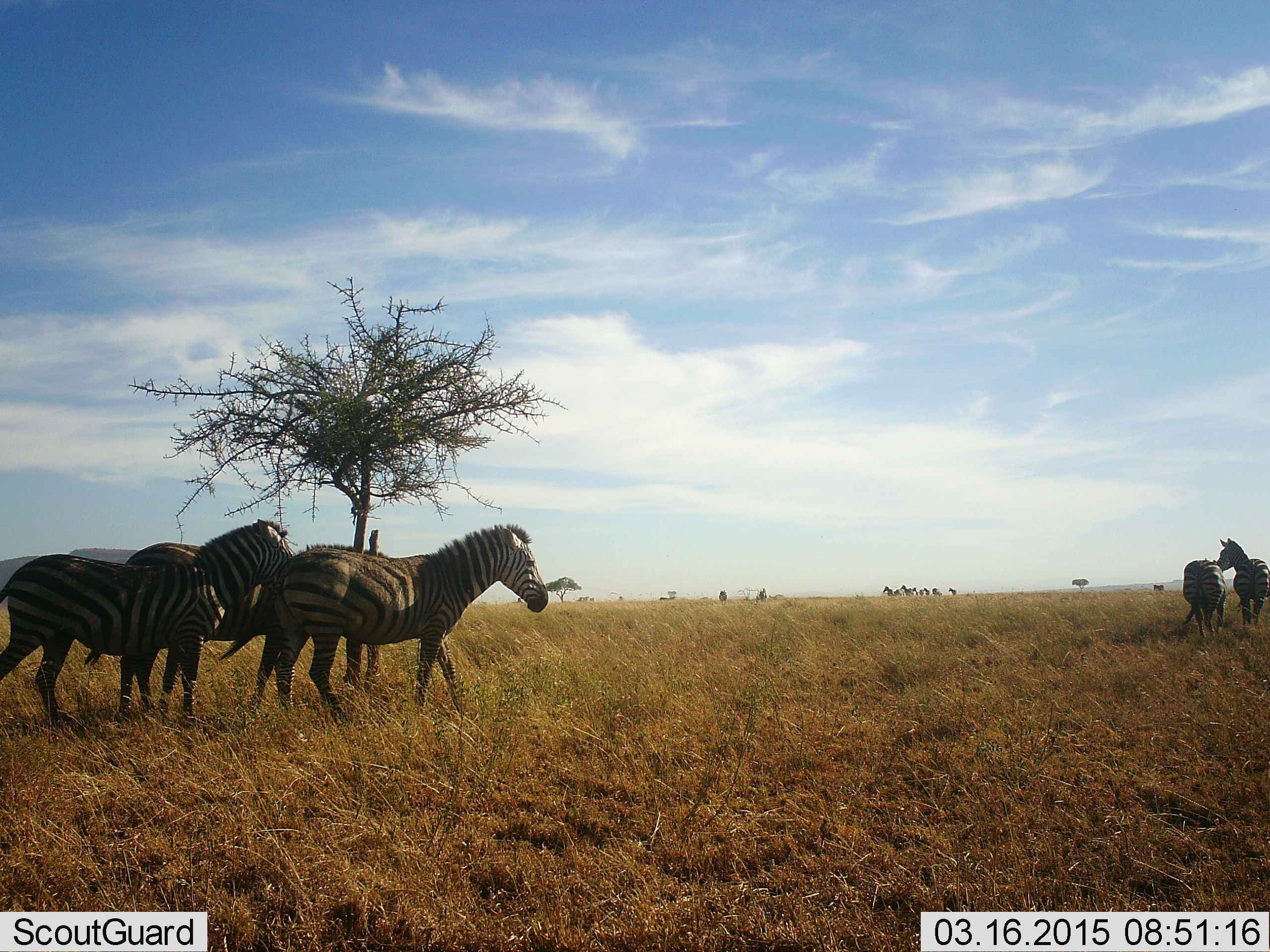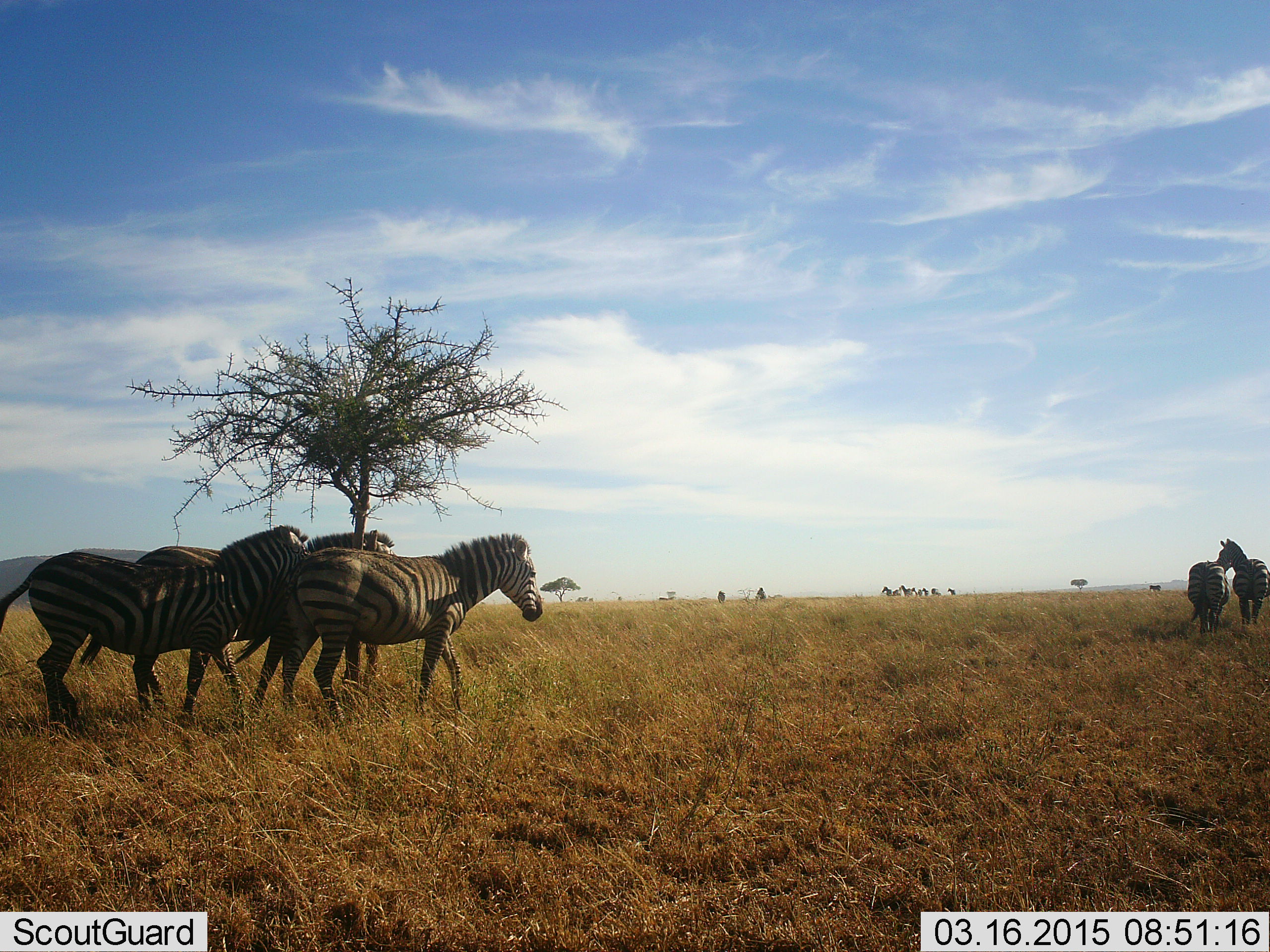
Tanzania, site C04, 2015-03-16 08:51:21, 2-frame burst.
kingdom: Animalia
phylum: Chordata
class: Mammalia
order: Perissodactyla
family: Equidae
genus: Equus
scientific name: Equus quagga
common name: plains zebra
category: zebra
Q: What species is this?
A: Zebra (plains zebra) (Equus quagga).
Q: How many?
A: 6.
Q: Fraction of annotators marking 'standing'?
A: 60%.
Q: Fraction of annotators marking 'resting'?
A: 0%.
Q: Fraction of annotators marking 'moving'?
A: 70%.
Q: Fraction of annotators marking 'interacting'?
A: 30%.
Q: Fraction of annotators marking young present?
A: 0%.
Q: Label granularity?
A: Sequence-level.